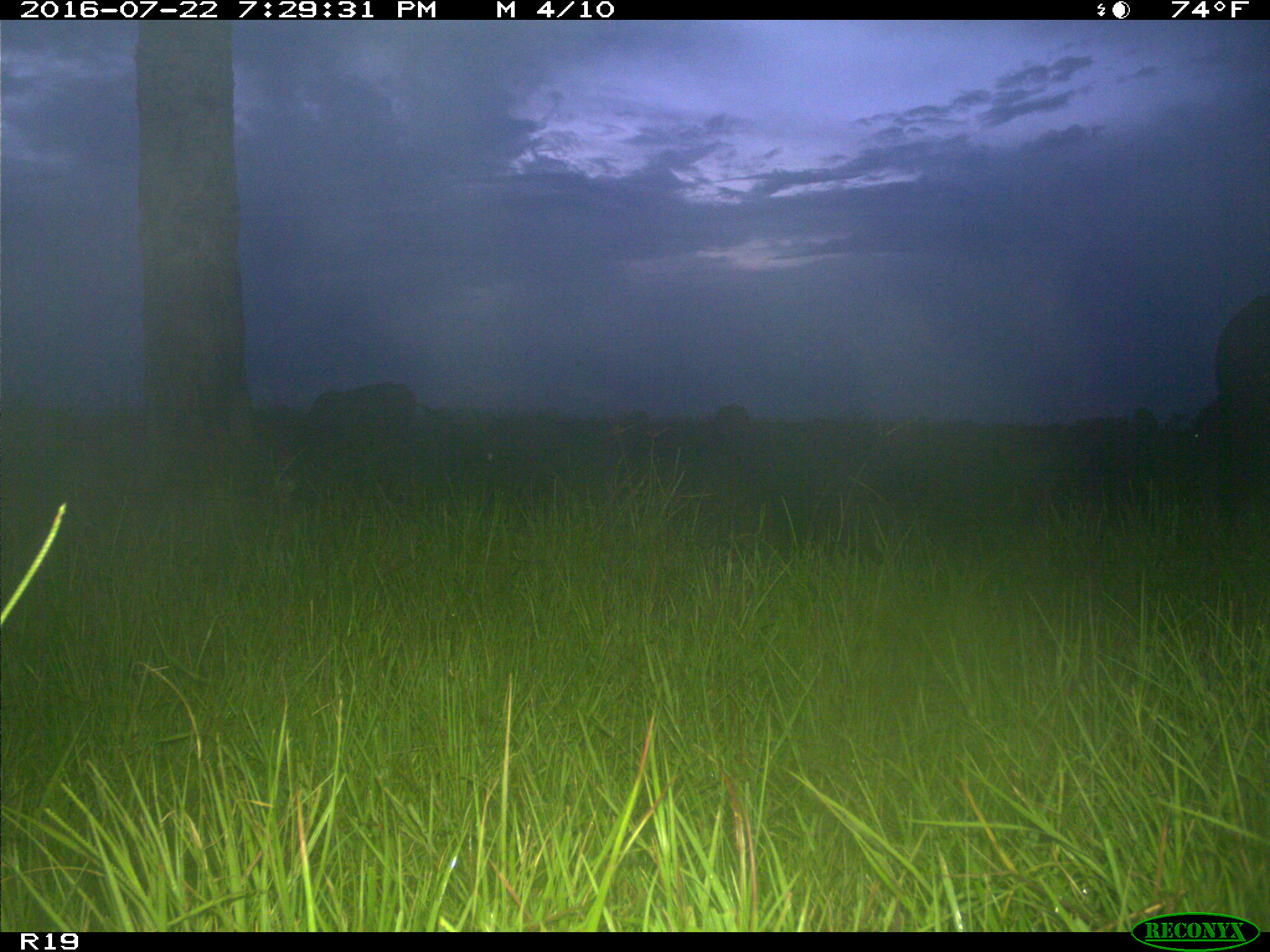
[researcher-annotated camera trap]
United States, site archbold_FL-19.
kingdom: Animalia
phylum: Chordata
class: Mammalia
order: Artiodactyla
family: Bovidae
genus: Bos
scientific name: Bos taurus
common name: domestic cow